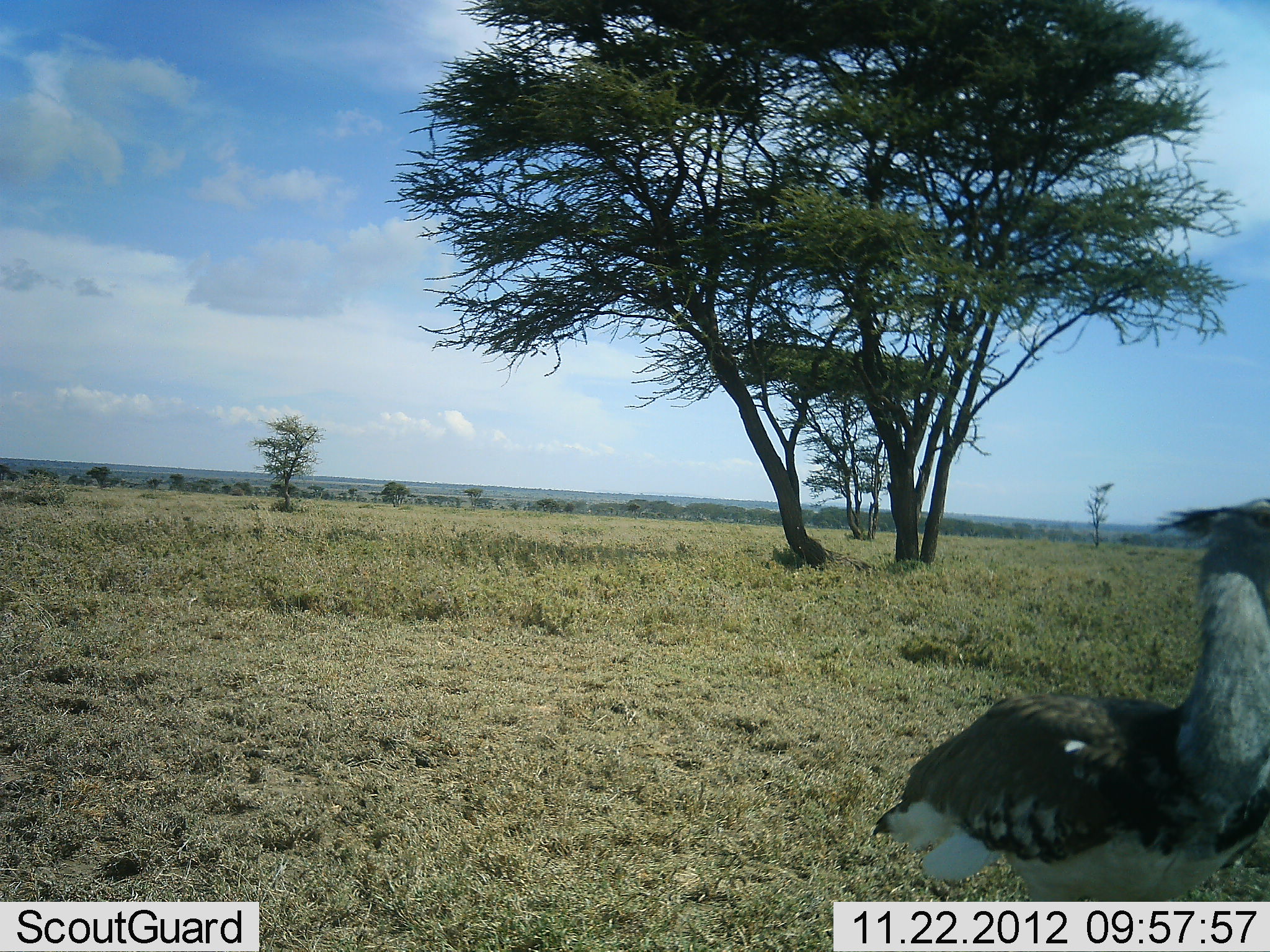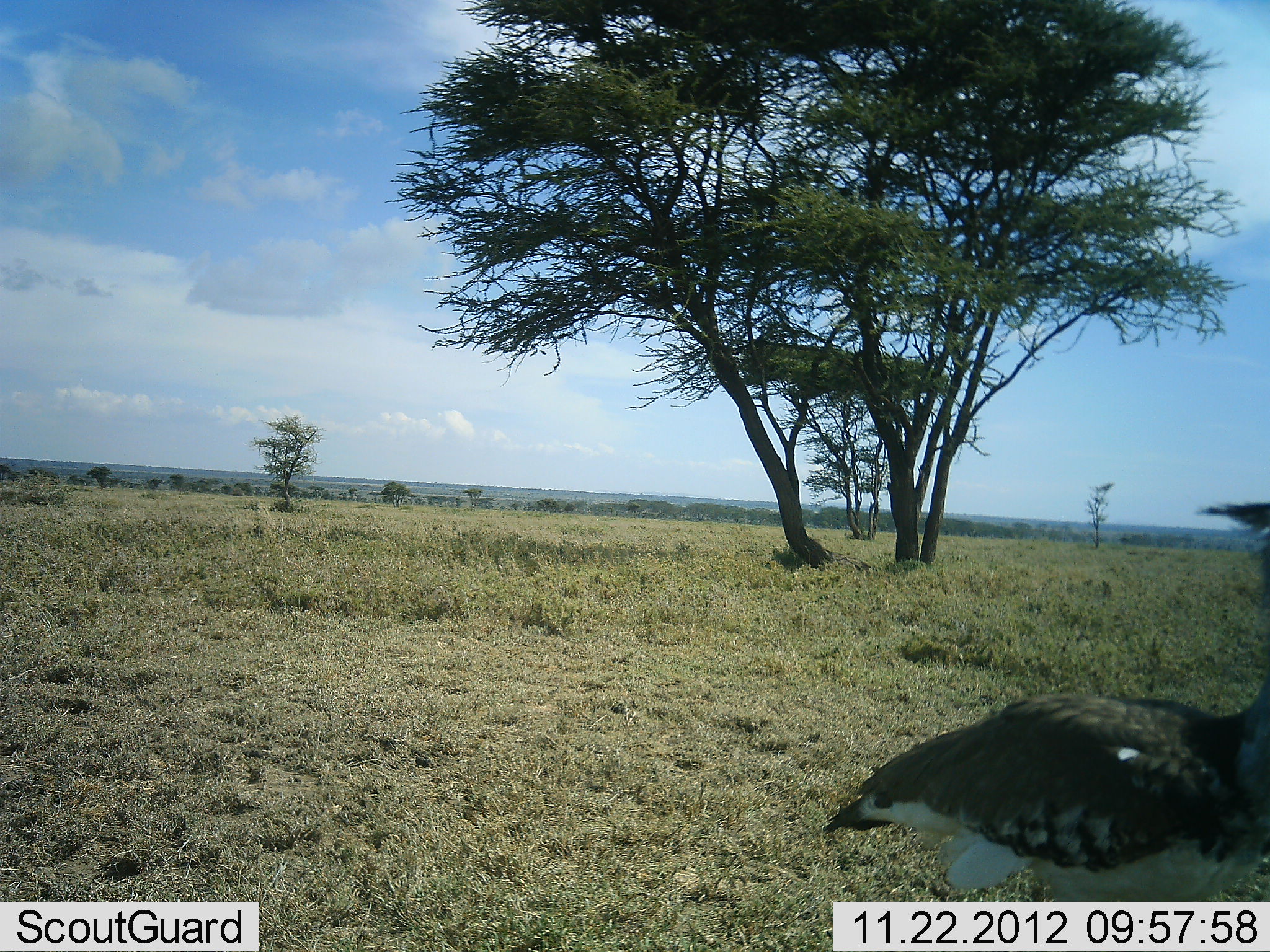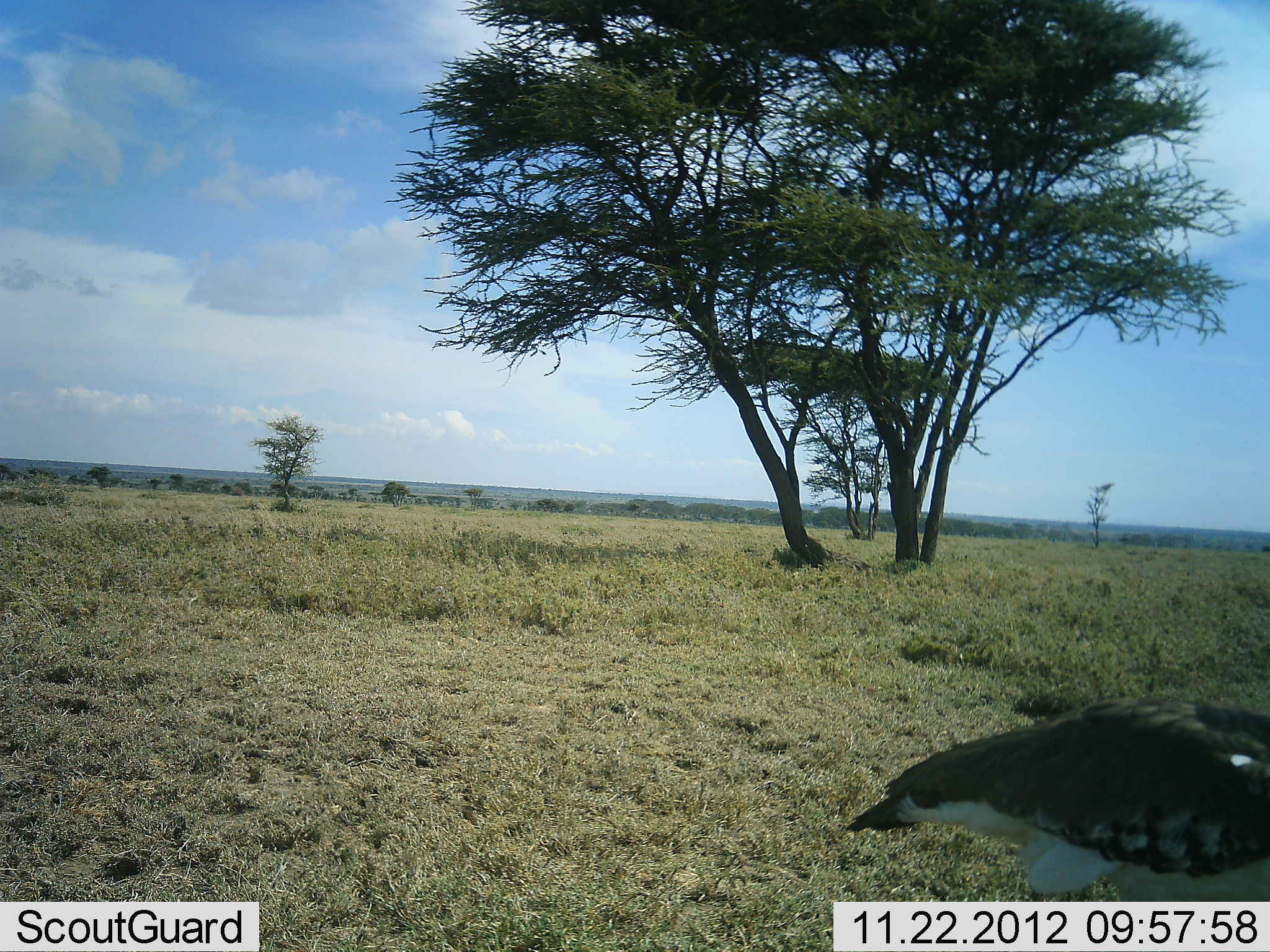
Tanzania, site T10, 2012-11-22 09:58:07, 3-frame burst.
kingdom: Animalia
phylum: Chordata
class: Aves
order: Otidiformes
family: Otididae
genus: Ardeotis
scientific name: Ardeotis kori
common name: kori bustard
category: koribustard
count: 1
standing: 40%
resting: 0%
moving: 60%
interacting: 0%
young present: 0%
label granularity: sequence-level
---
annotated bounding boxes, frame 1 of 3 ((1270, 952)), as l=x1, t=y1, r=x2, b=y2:
animal: l=873, t=493, r=1270, b=901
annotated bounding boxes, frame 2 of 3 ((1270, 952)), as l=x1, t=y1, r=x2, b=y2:
animal: l=824, t=503, r=1270, b=900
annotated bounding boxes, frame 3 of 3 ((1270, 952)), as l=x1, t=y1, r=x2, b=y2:
animal: l=846, t=698, r=1270, b=901